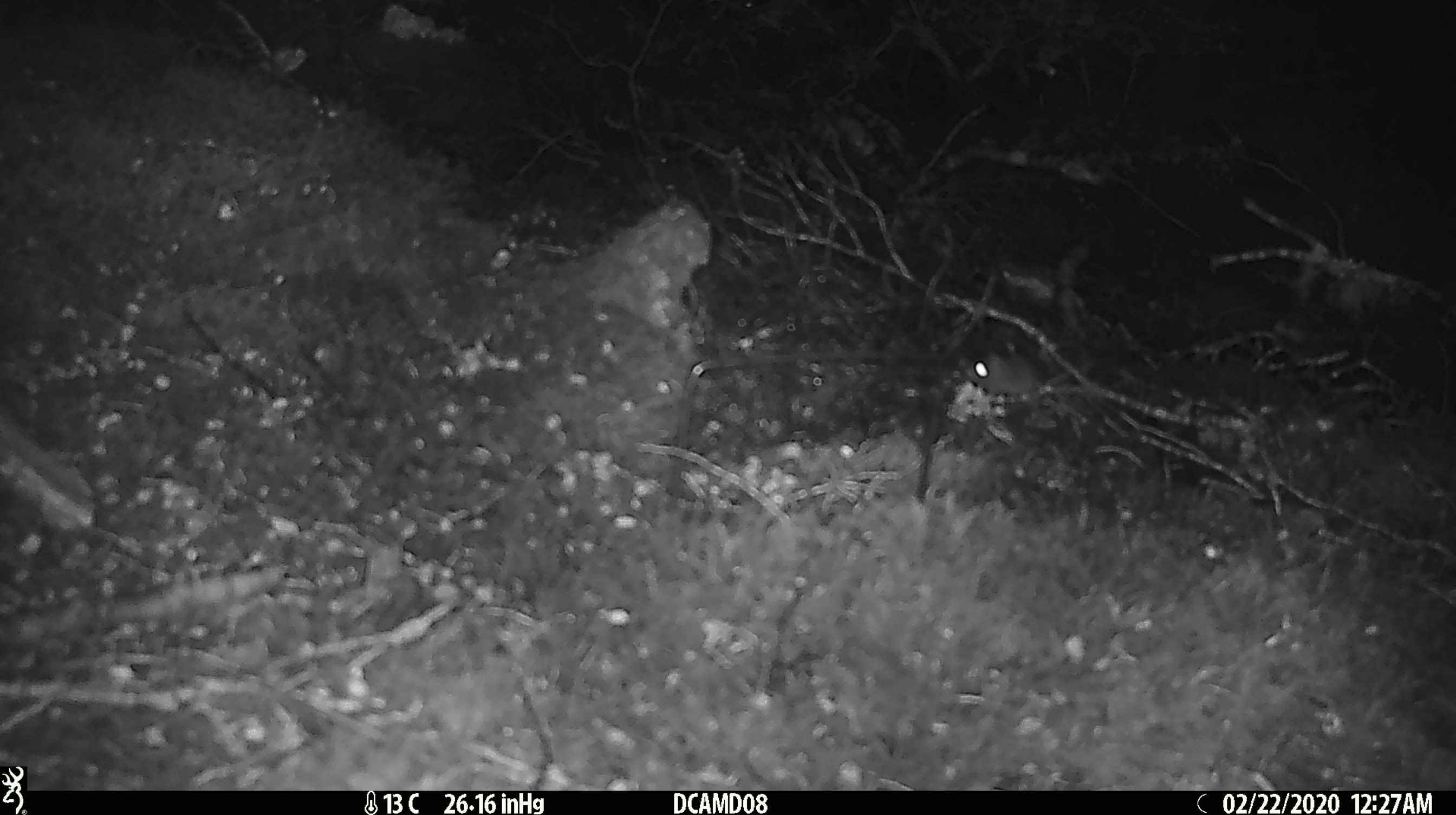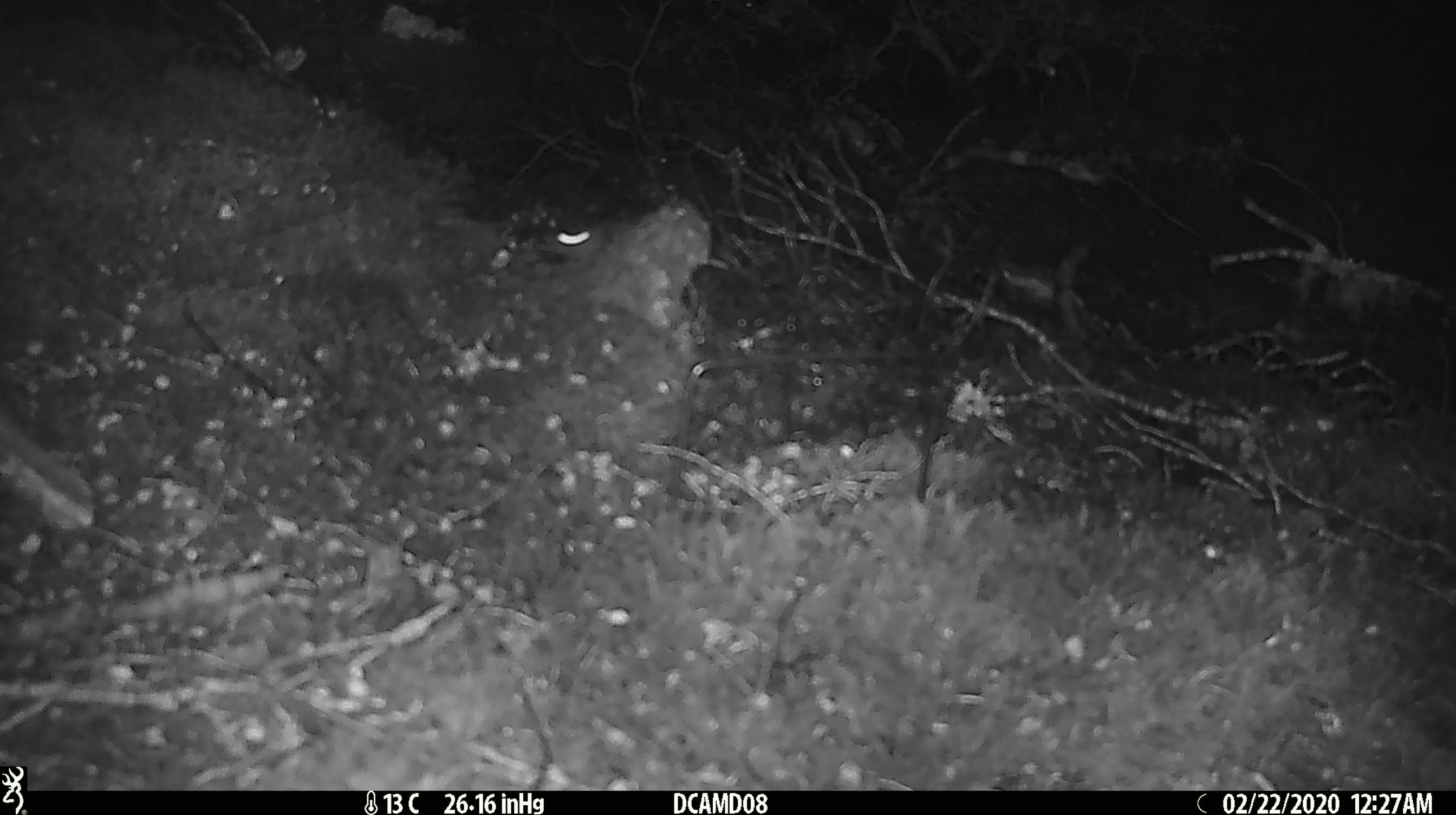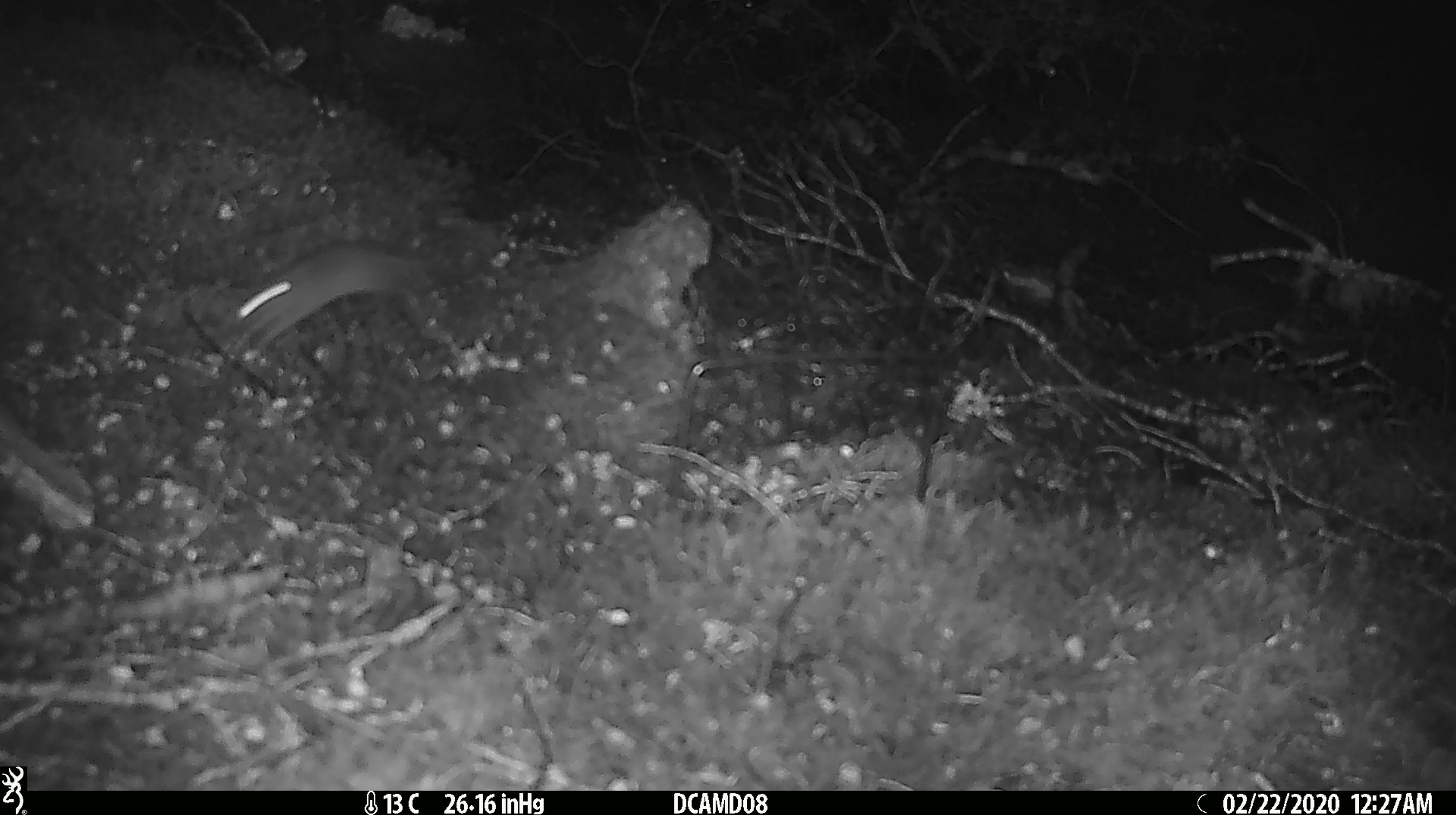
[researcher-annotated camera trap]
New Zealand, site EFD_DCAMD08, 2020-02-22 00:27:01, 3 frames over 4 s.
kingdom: Animalia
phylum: Chordata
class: Mammalia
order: Rodentia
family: Muridae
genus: Mus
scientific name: Mus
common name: mouse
Mouse (Mus).